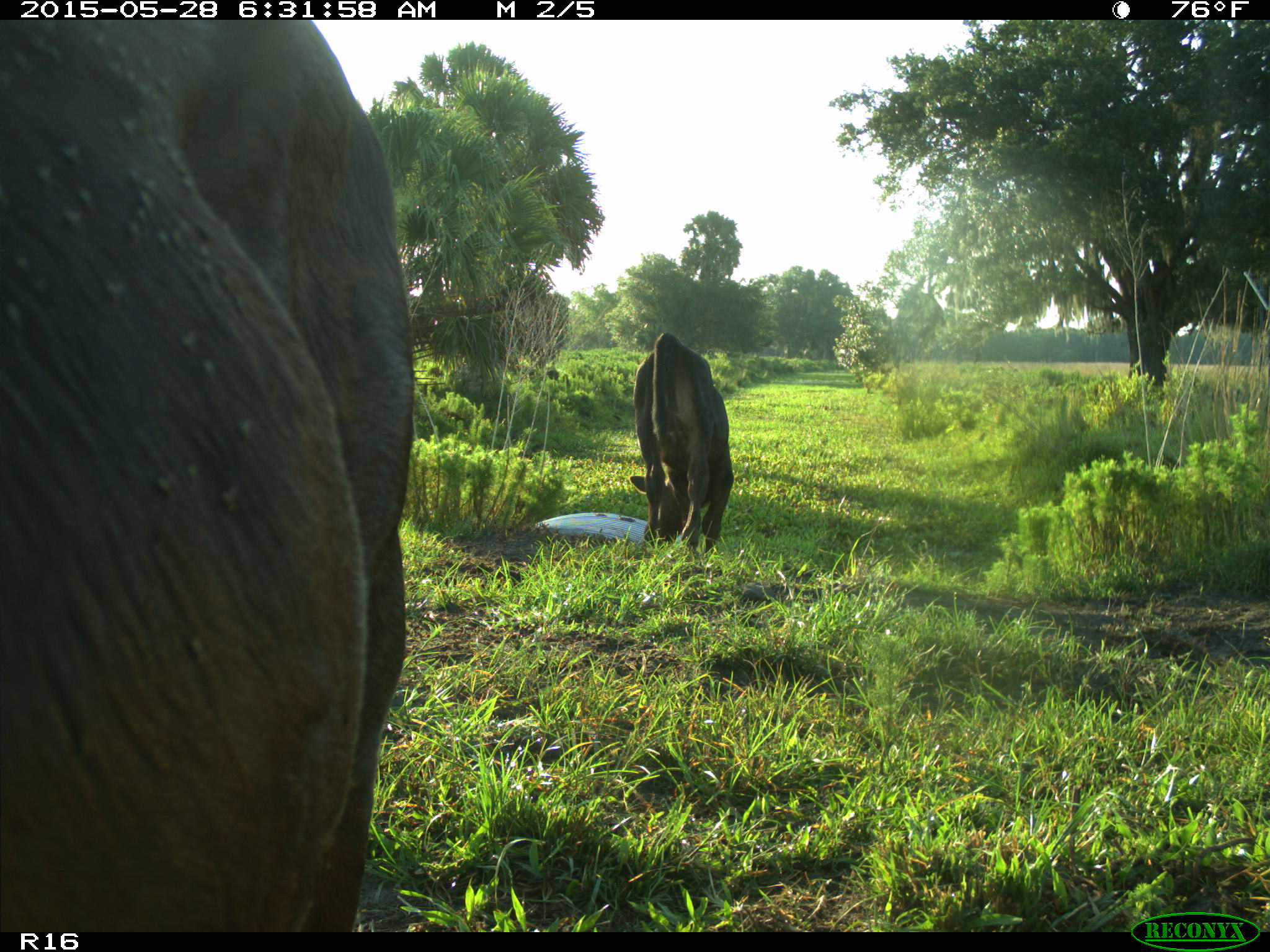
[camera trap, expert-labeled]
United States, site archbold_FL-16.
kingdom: Animalia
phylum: Chordata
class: Mammalia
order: Artiodactyla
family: Bovidae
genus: Bos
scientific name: Bos taurus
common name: domestic cow